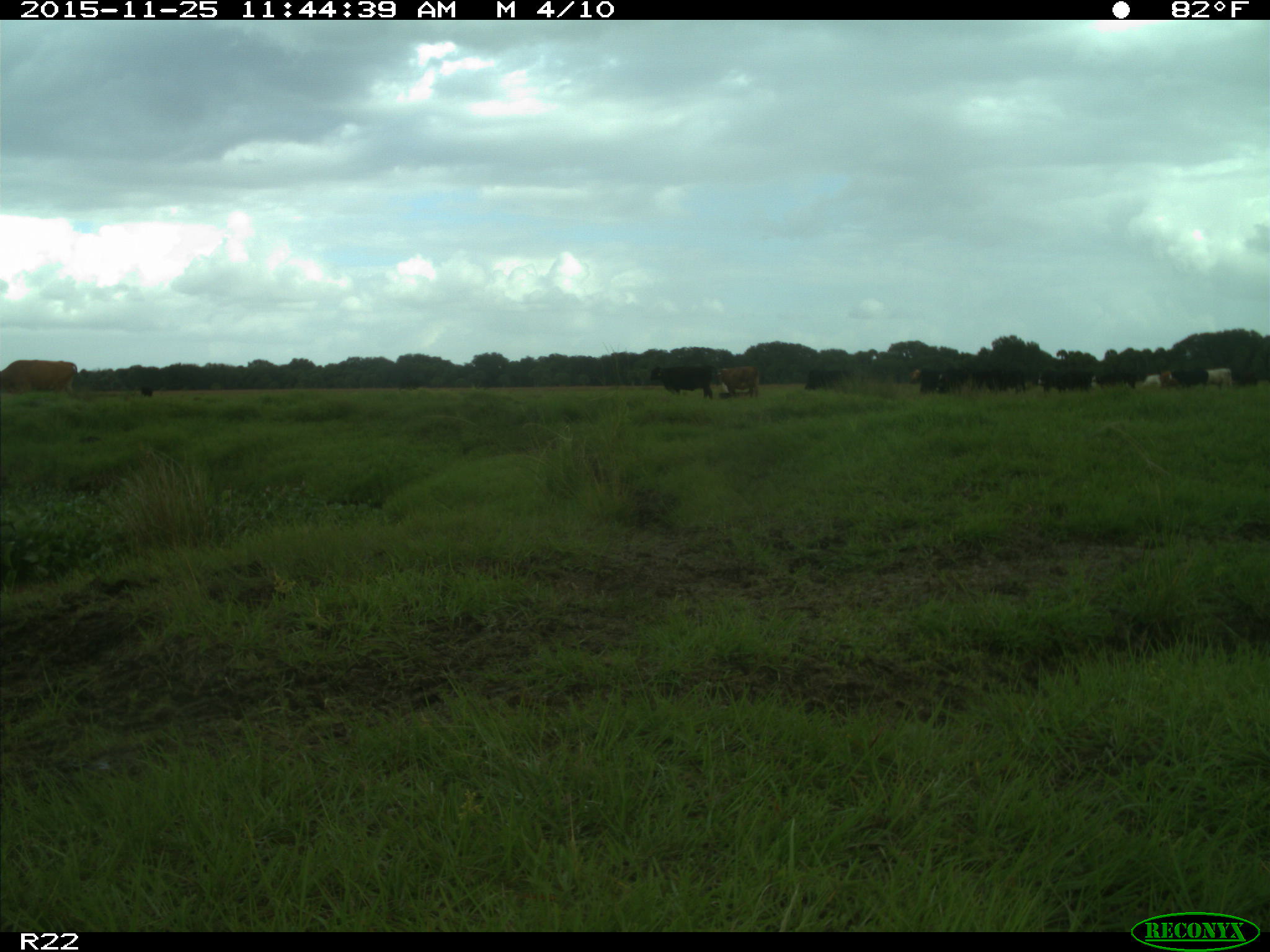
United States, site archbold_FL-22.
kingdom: Animalia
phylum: Chordata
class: Mammalia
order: Artiodactyla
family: Bovidae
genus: Bos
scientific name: Bos taurus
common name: domestic cow